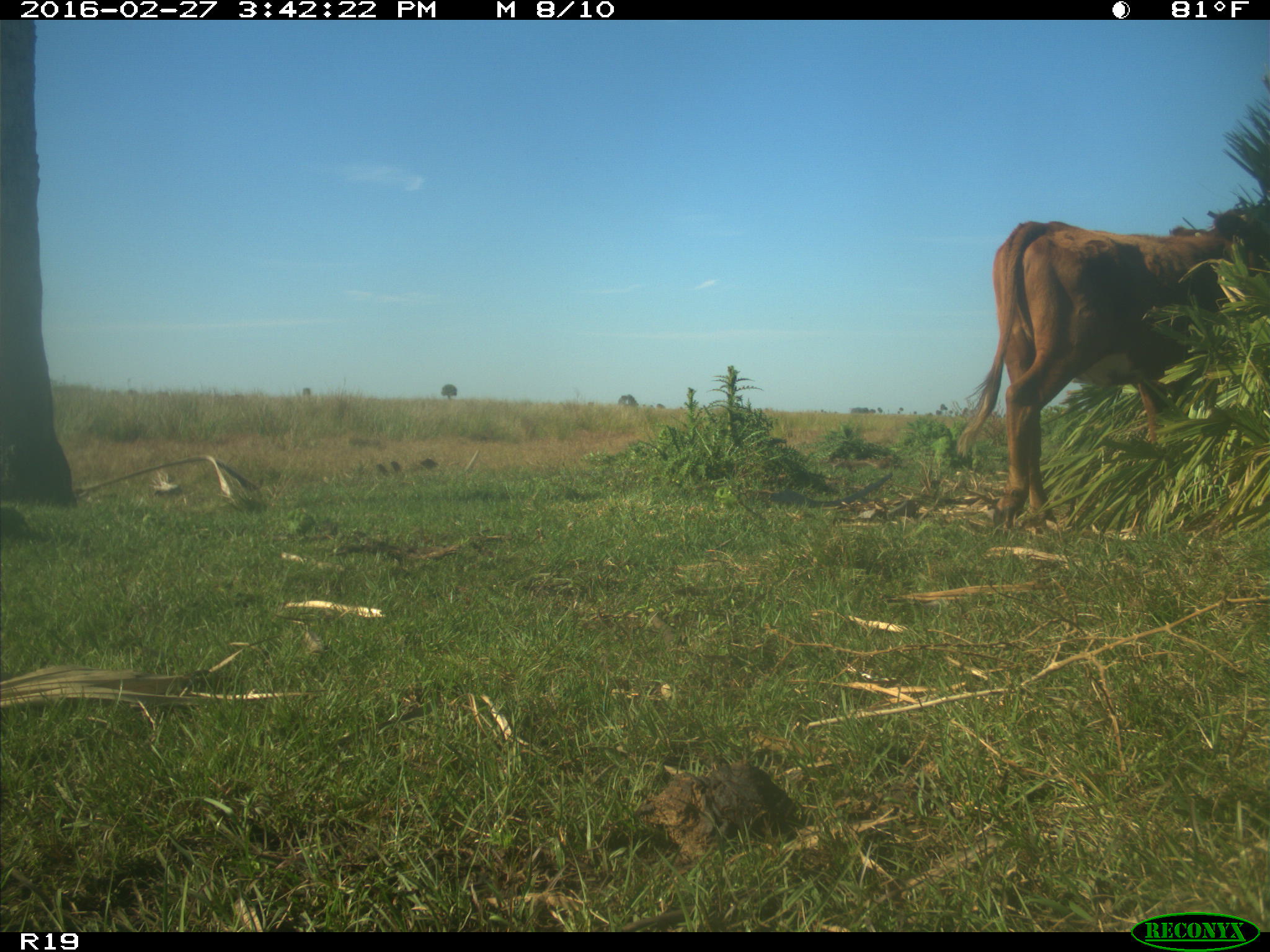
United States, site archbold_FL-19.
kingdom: Animalia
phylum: Chordata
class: Mammalia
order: Artiodactyla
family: Bovidae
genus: Bos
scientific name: Bos taurus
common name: domestic cow